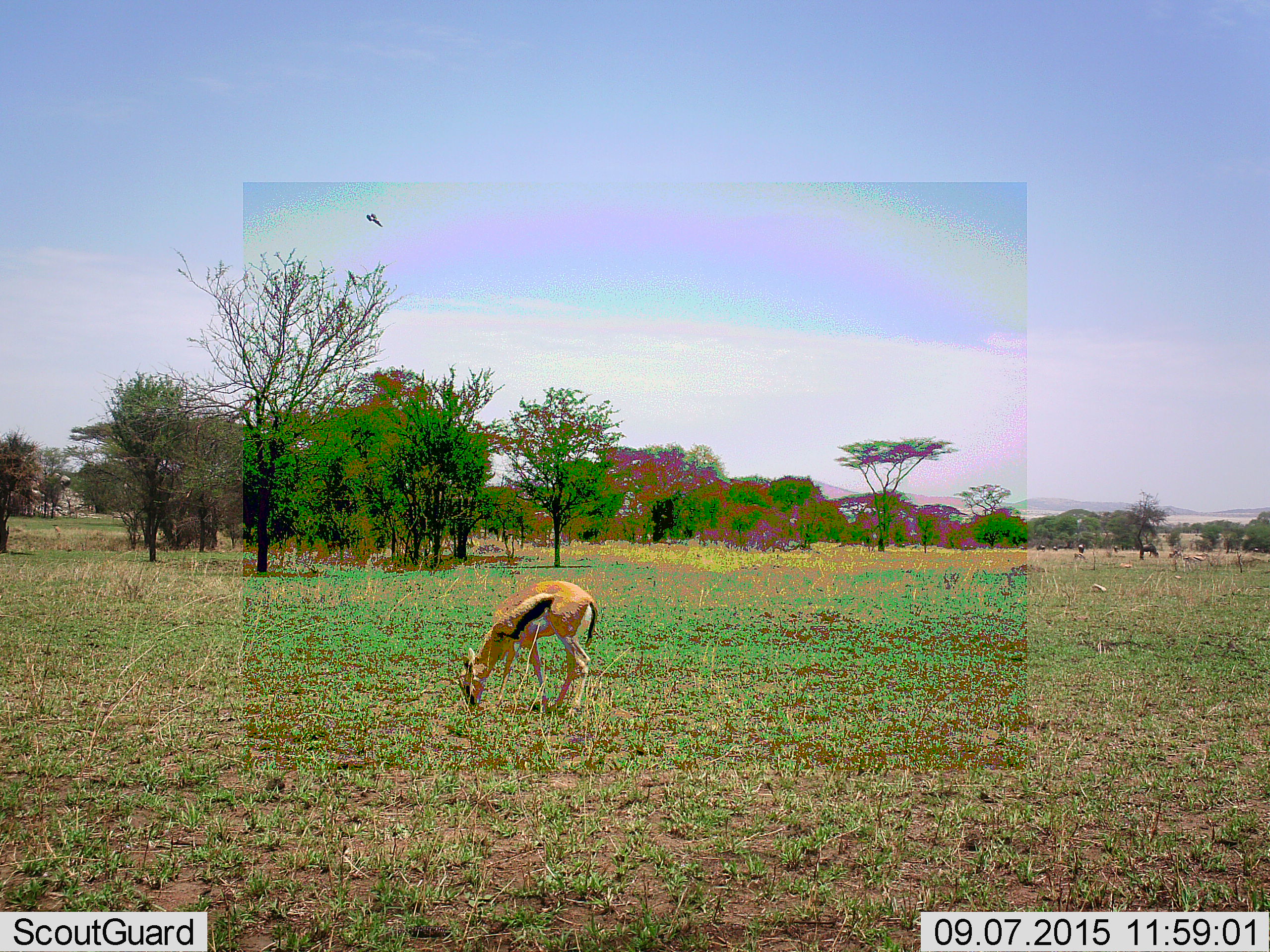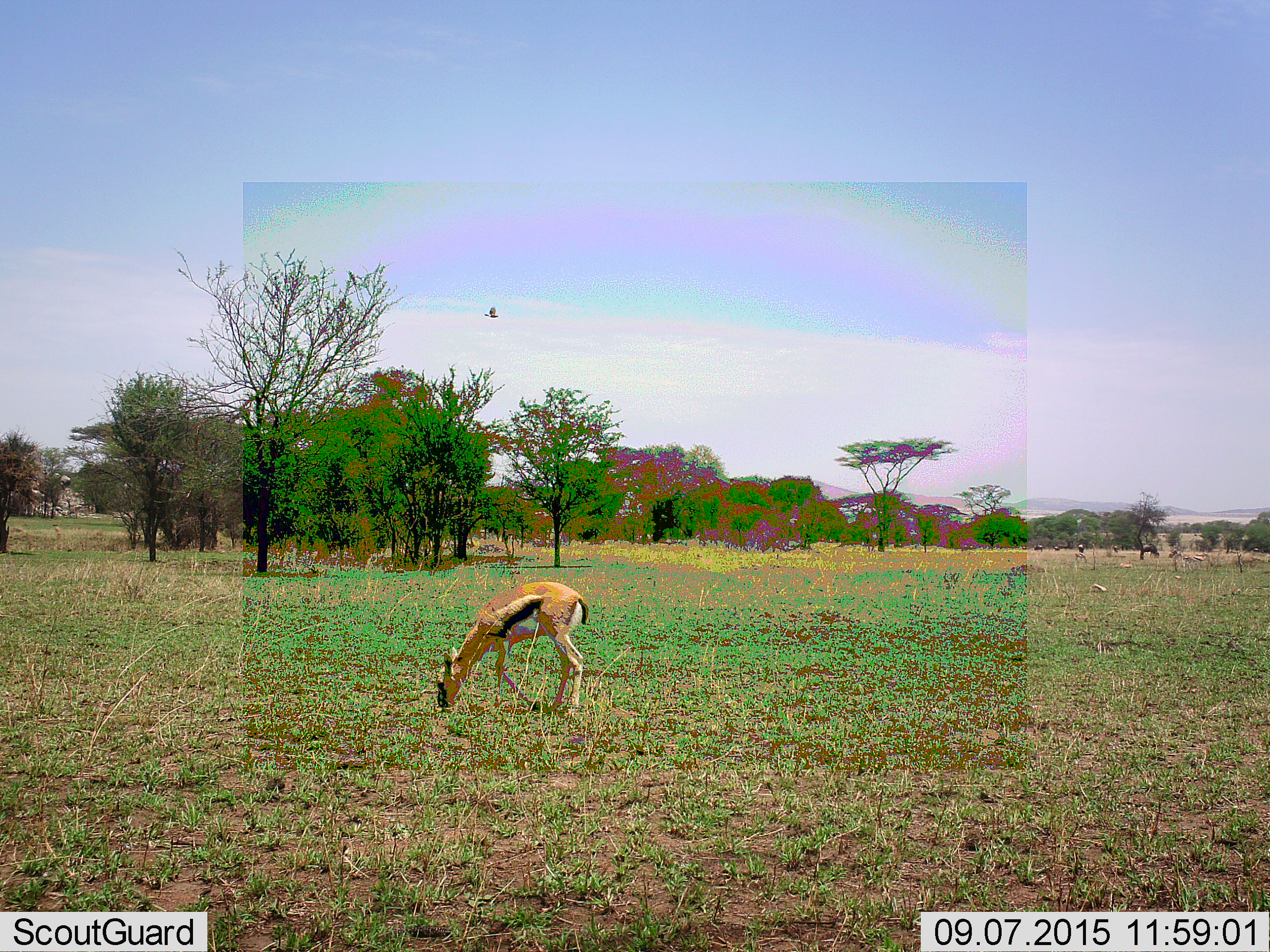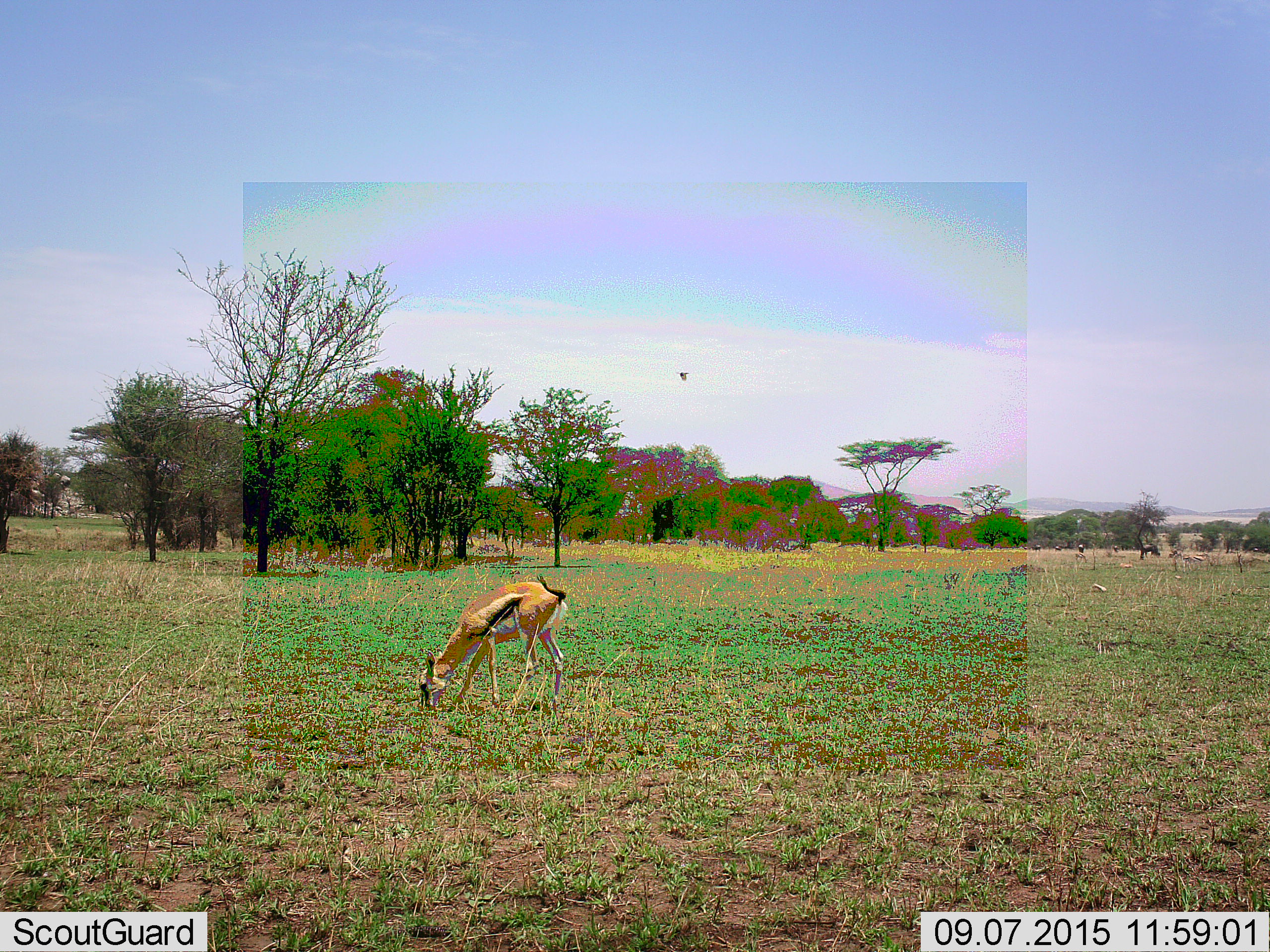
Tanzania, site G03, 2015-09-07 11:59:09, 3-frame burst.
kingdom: Animalia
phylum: Chordata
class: Mammalia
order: Artiodactyla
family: Bovidae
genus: Eudorcas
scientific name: Eudorcas thomsonii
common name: thomson's gazelle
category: gazellethomsons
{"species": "gazellethomsons (thomson's gazelle) (Eudorcas thomsonii)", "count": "1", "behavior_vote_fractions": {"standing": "32%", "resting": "0%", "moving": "32%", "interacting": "0%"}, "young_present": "5%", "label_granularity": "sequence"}